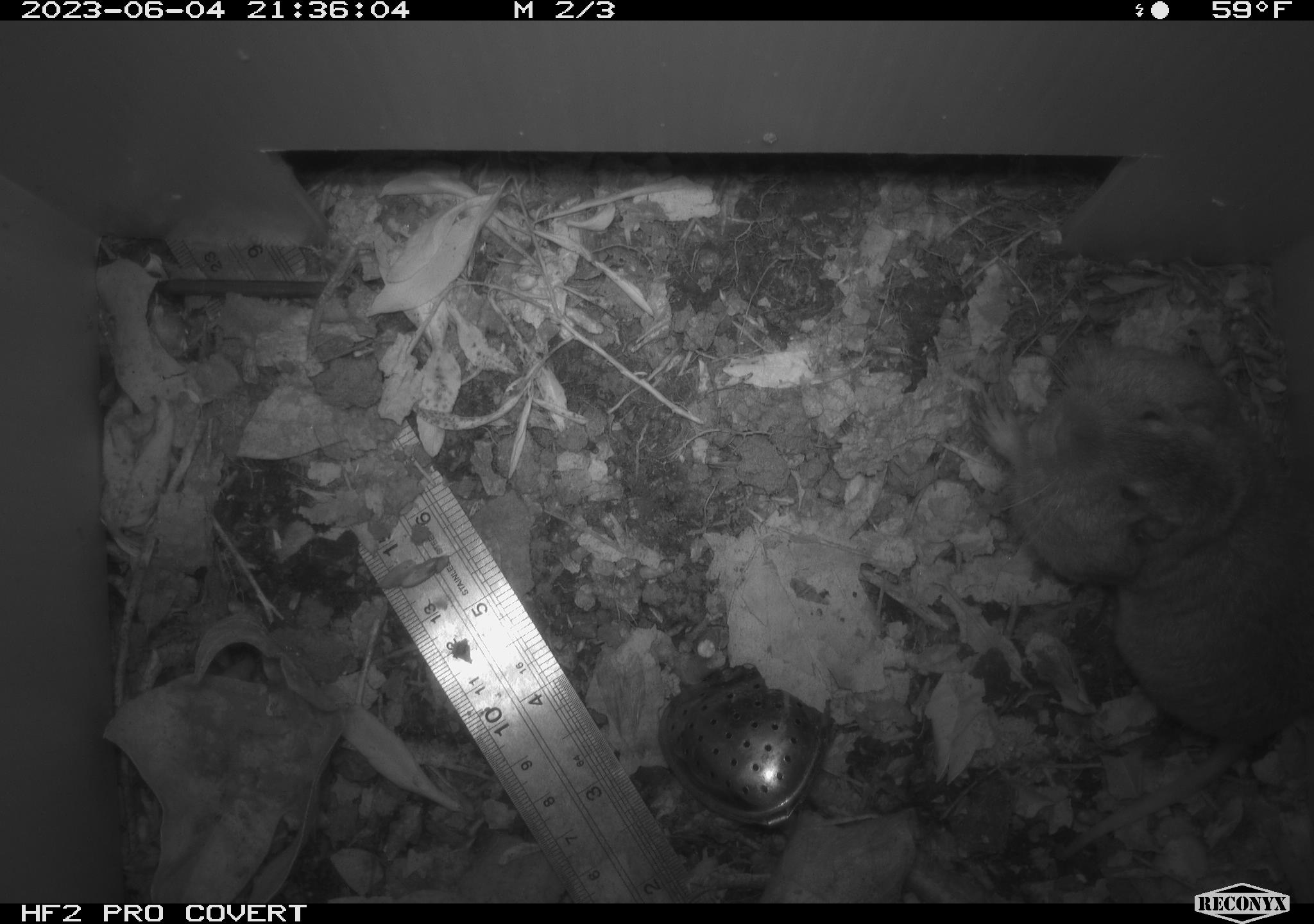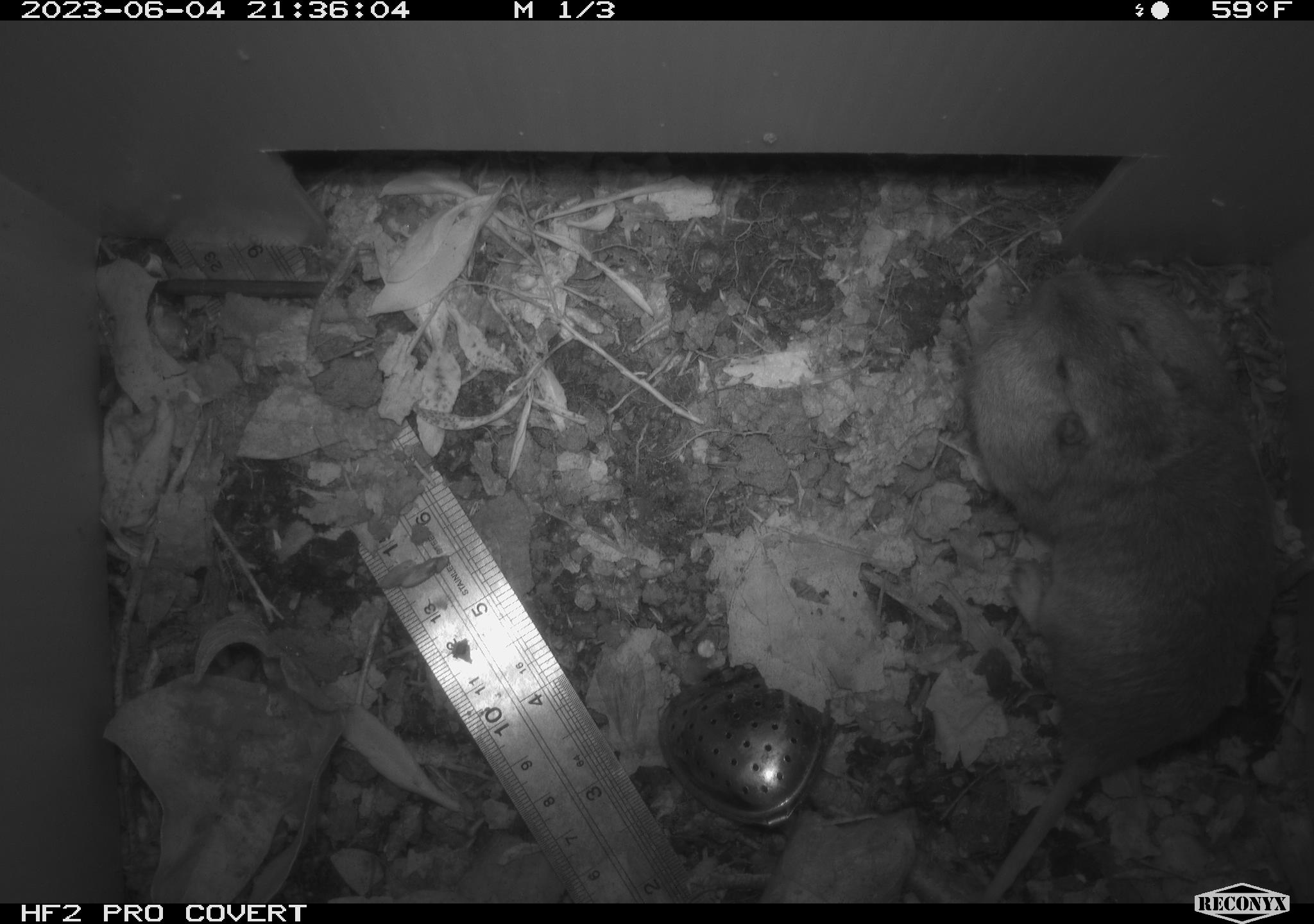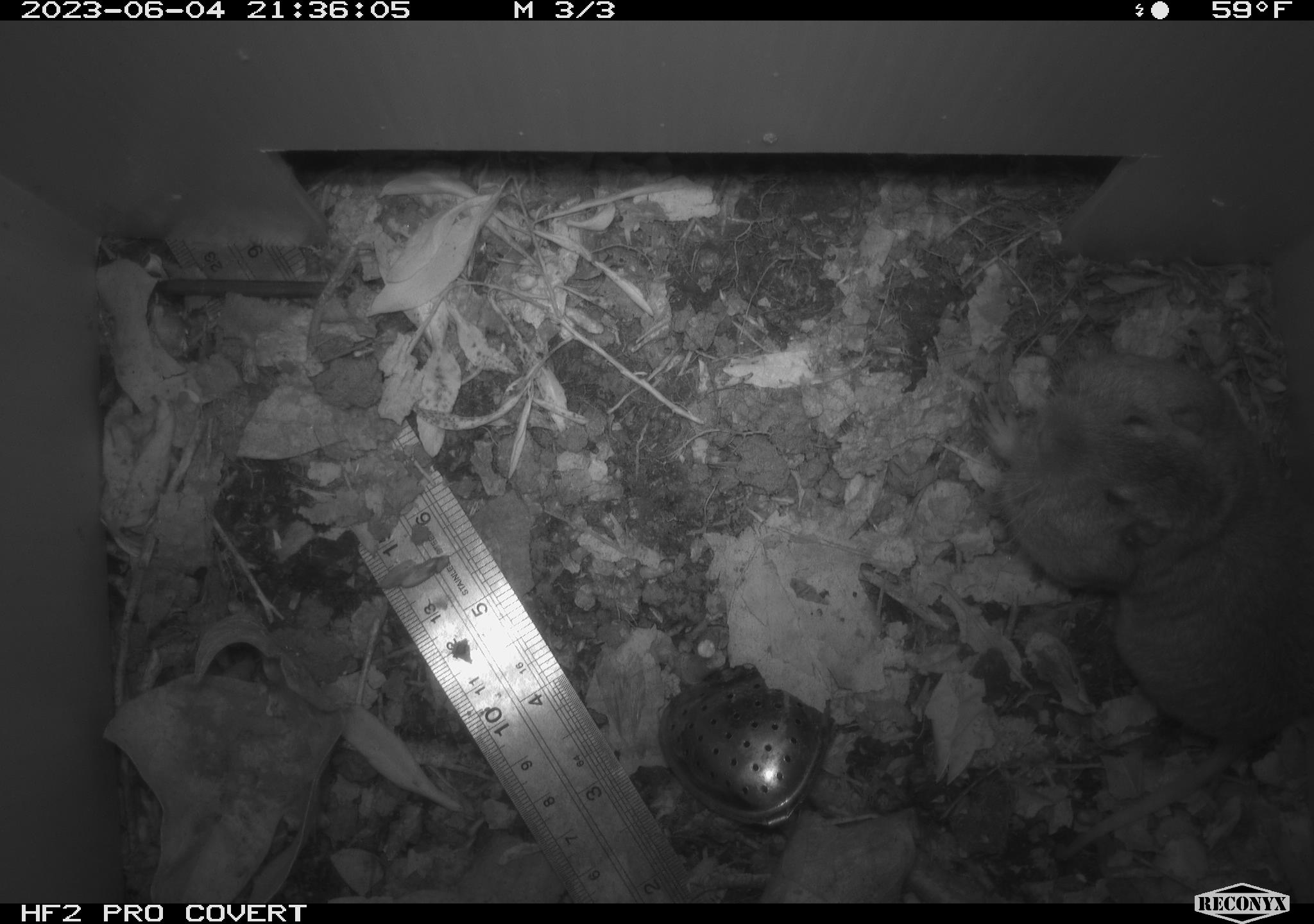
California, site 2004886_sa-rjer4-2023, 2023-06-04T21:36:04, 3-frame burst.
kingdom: Animalia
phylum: Chordata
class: Mammalia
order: Rodentia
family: Geomyidae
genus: Megascapheus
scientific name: Megascapheus bottae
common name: botta's pocket gopher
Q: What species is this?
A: Botta's pocket gopher (Megascapheus bottae).